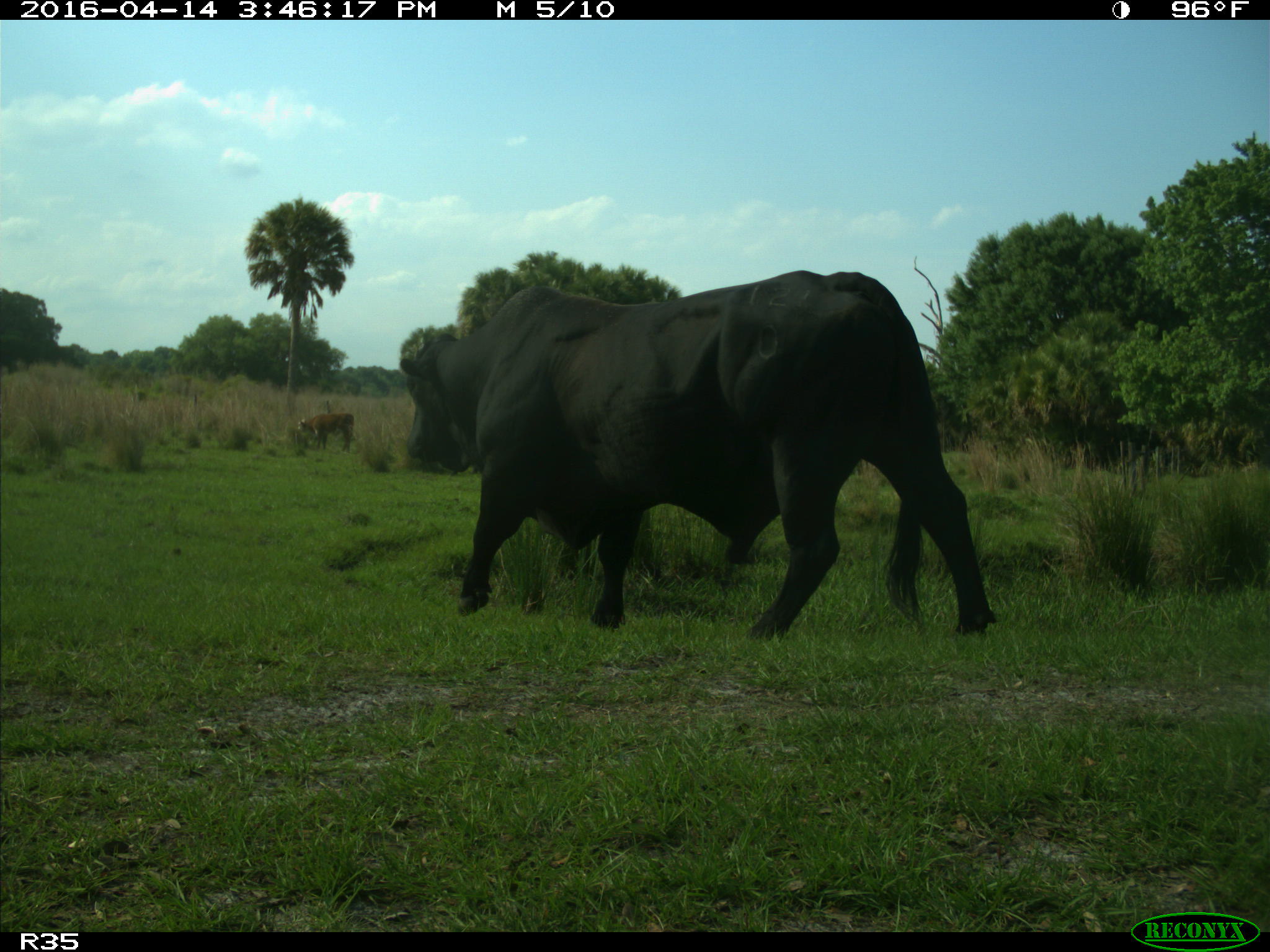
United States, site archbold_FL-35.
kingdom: Animalia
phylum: Chordata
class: Mammalia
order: Artiodactyla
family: Bovidae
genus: Bos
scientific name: Bos taurus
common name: domestic cow